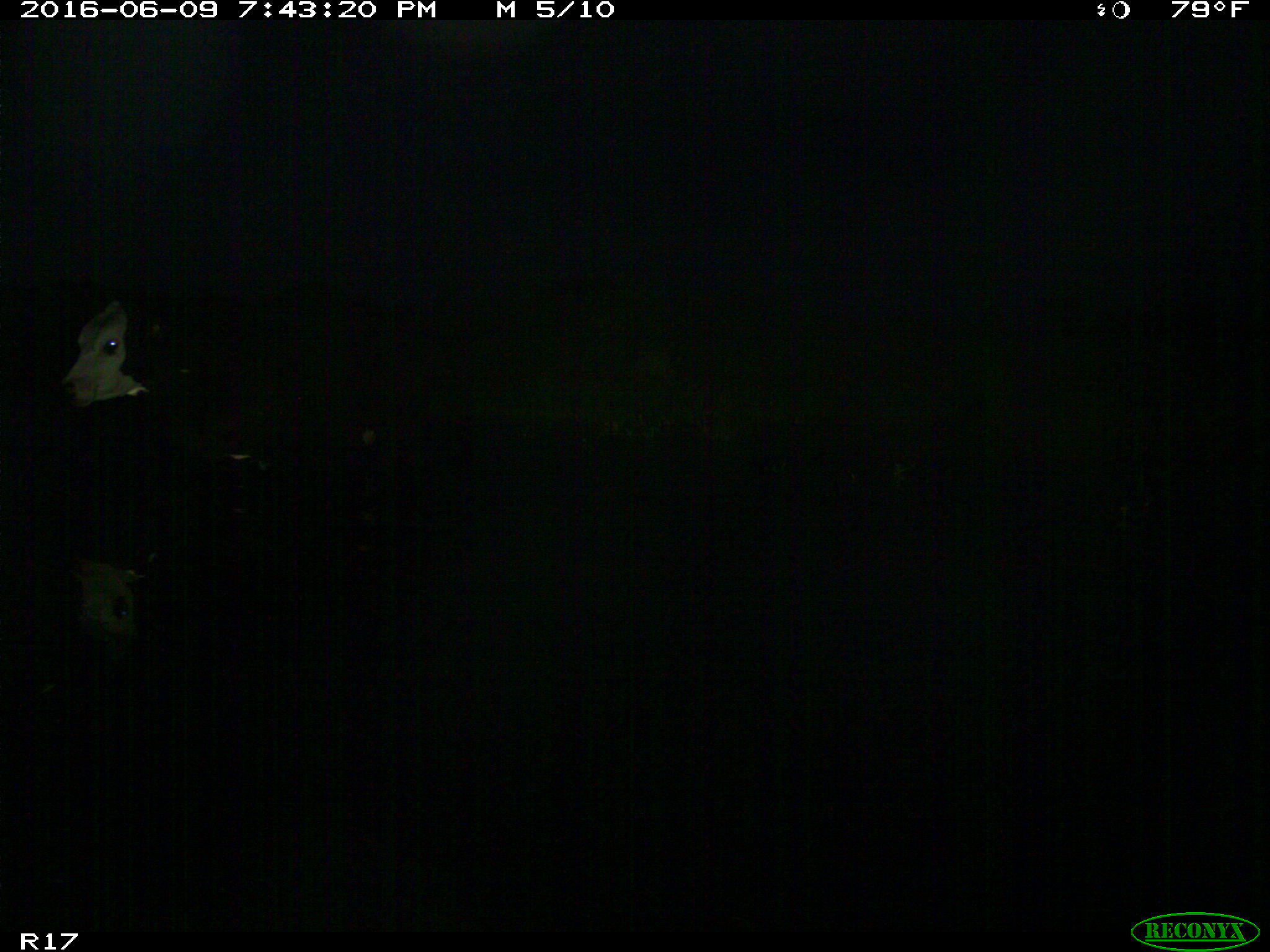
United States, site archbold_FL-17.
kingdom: Animalia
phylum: Chordata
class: Mammalia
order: Artiodactyla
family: Bovidae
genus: Bos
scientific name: Bos taurus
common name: domestic cow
Bos taurus (domestic cow).